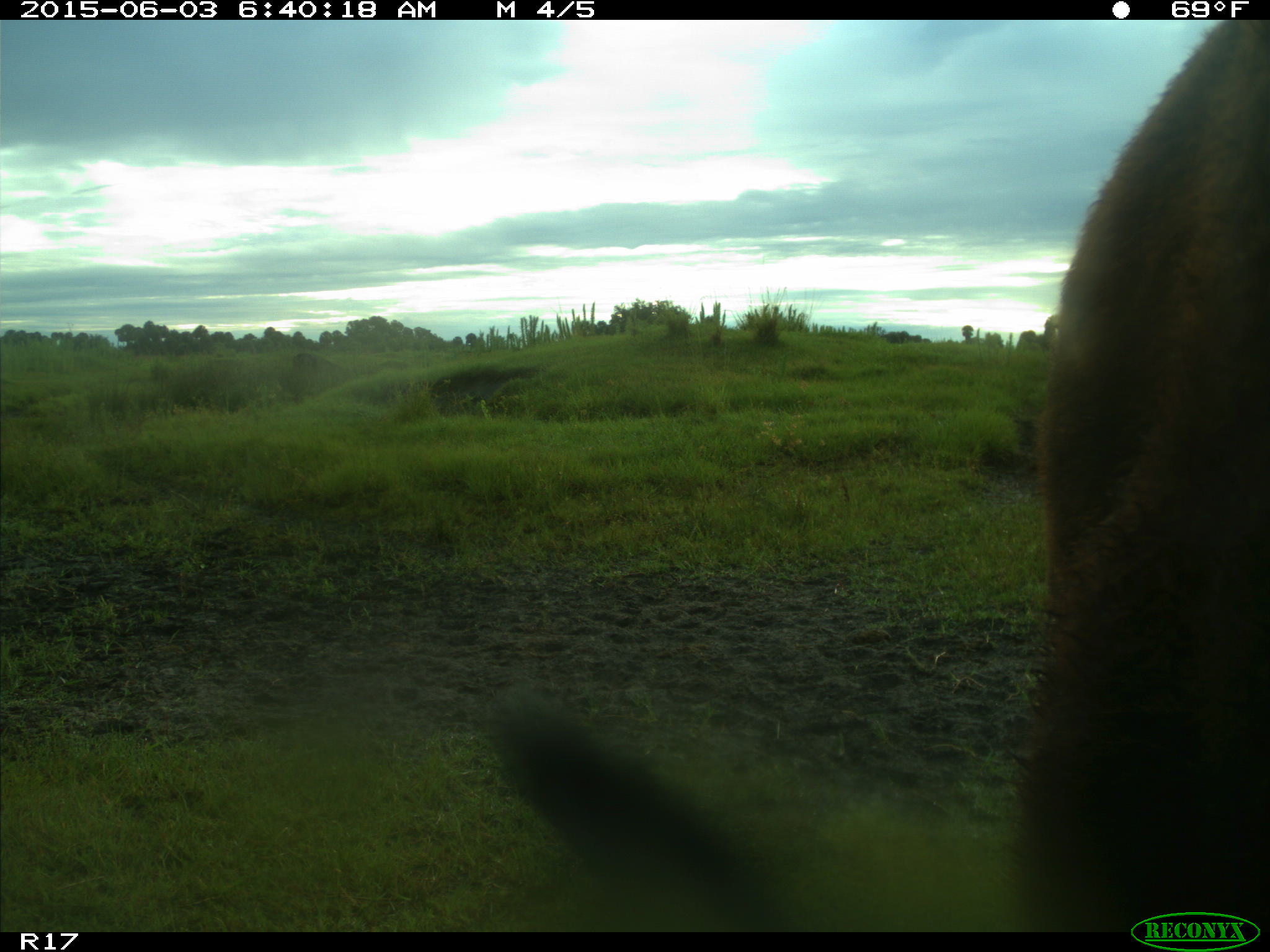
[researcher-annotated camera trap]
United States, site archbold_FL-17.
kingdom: Animalia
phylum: Chordata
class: Mammalia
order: Artiodactyla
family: Bovidae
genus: Bos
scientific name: Bos taurus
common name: domestic cow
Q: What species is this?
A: Bos taurus (domestic cow).